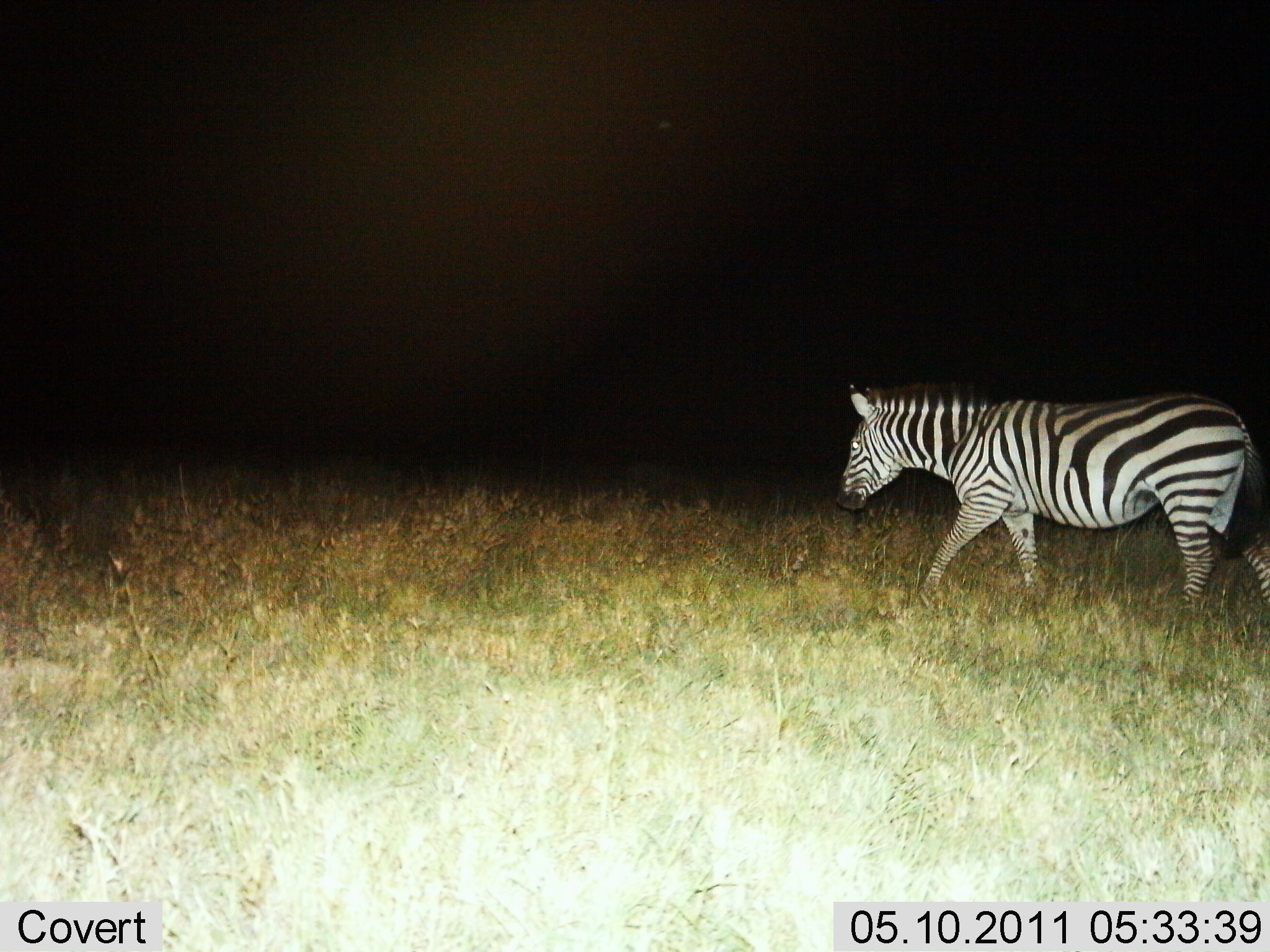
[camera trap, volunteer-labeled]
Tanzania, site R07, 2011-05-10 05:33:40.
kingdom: Animalia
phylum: Chordata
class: Mammalia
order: Perissodactyla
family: Equidae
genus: Equus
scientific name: Equus quagga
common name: plains zebra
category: zebra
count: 1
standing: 0%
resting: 0%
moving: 100%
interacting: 0%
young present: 0%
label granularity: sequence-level